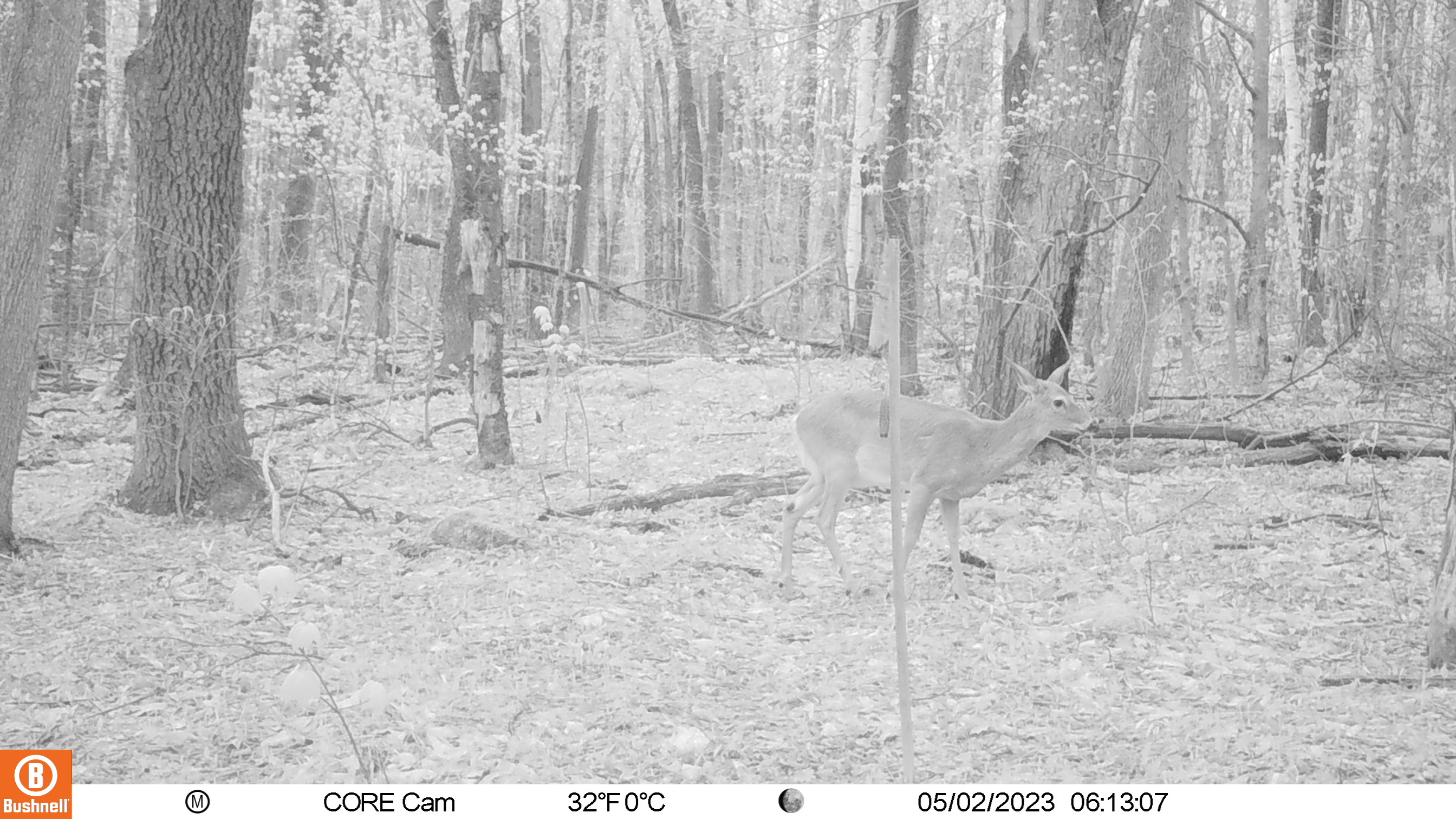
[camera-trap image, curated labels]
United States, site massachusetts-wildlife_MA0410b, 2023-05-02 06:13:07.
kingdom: Animalia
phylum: Chordata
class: Mammalia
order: Artiodactyla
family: Cervidae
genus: Odocoileus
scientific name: Odocoileus virginianus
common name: white-tailed deer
White-tailed deer (Odocoileus virginianus).